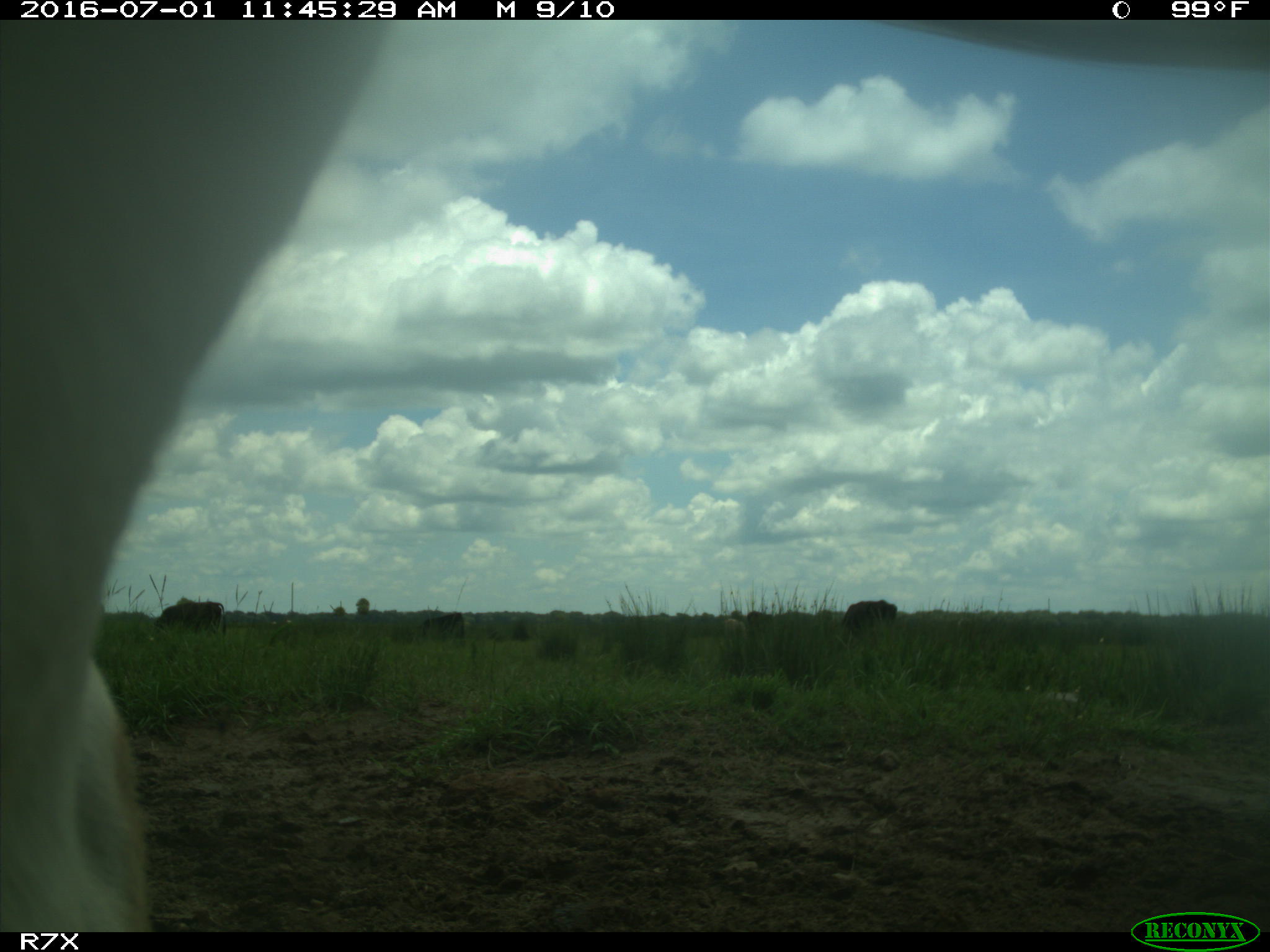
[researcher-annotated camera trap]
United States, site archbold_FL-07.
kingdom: Animalia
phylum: Chordata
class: Mammalia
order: Artiodactyla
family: Bovidae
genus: Bos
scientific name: Bos taurus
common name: domestic cow